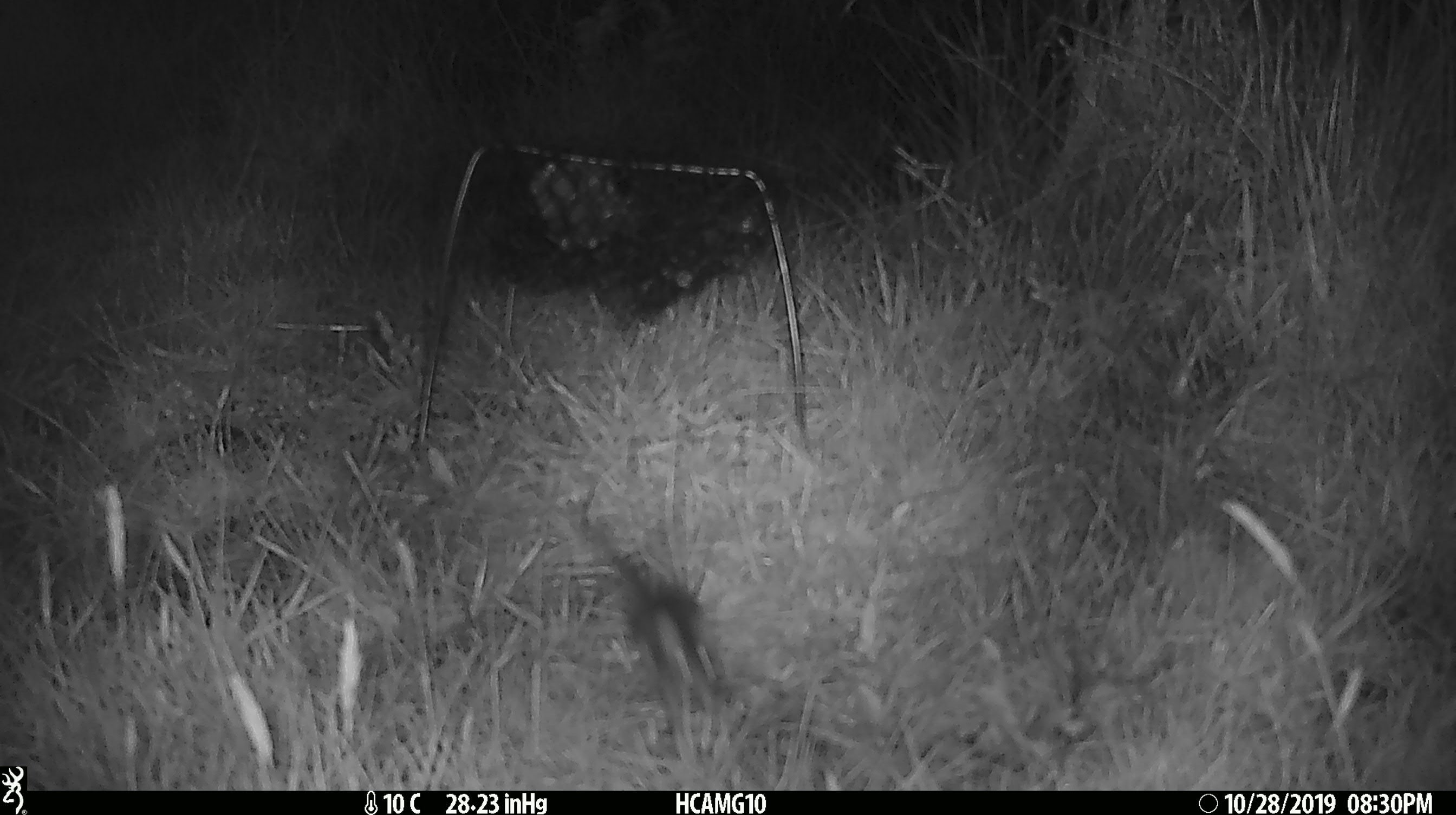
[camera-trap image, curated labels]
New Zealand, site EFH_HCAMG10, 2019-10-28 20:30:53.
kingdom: Animalia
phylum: Chordata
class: Mammalia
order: Rodentia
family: Muridae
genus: Mus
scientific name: Mus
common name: mouse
Mouse (Mus).